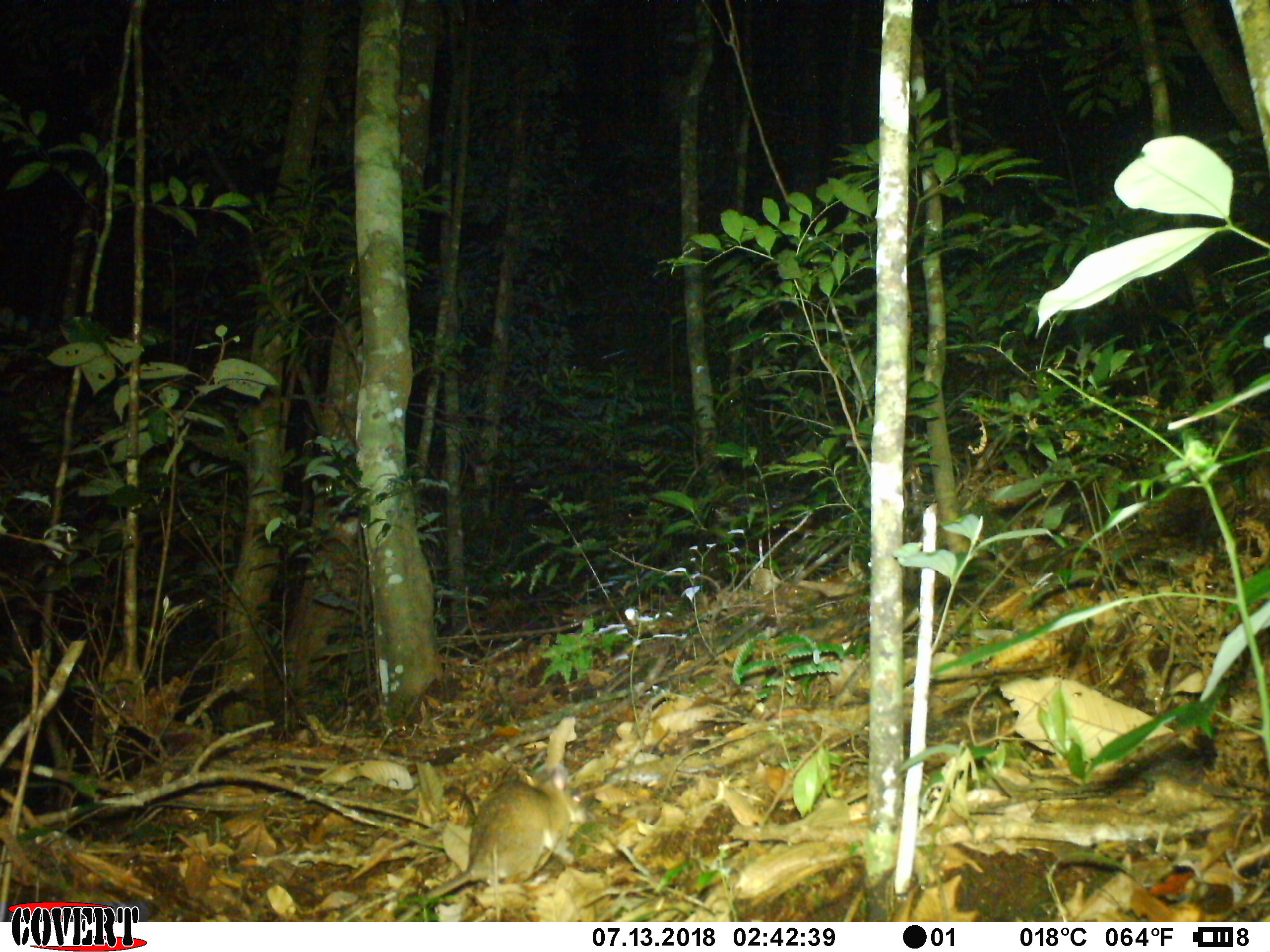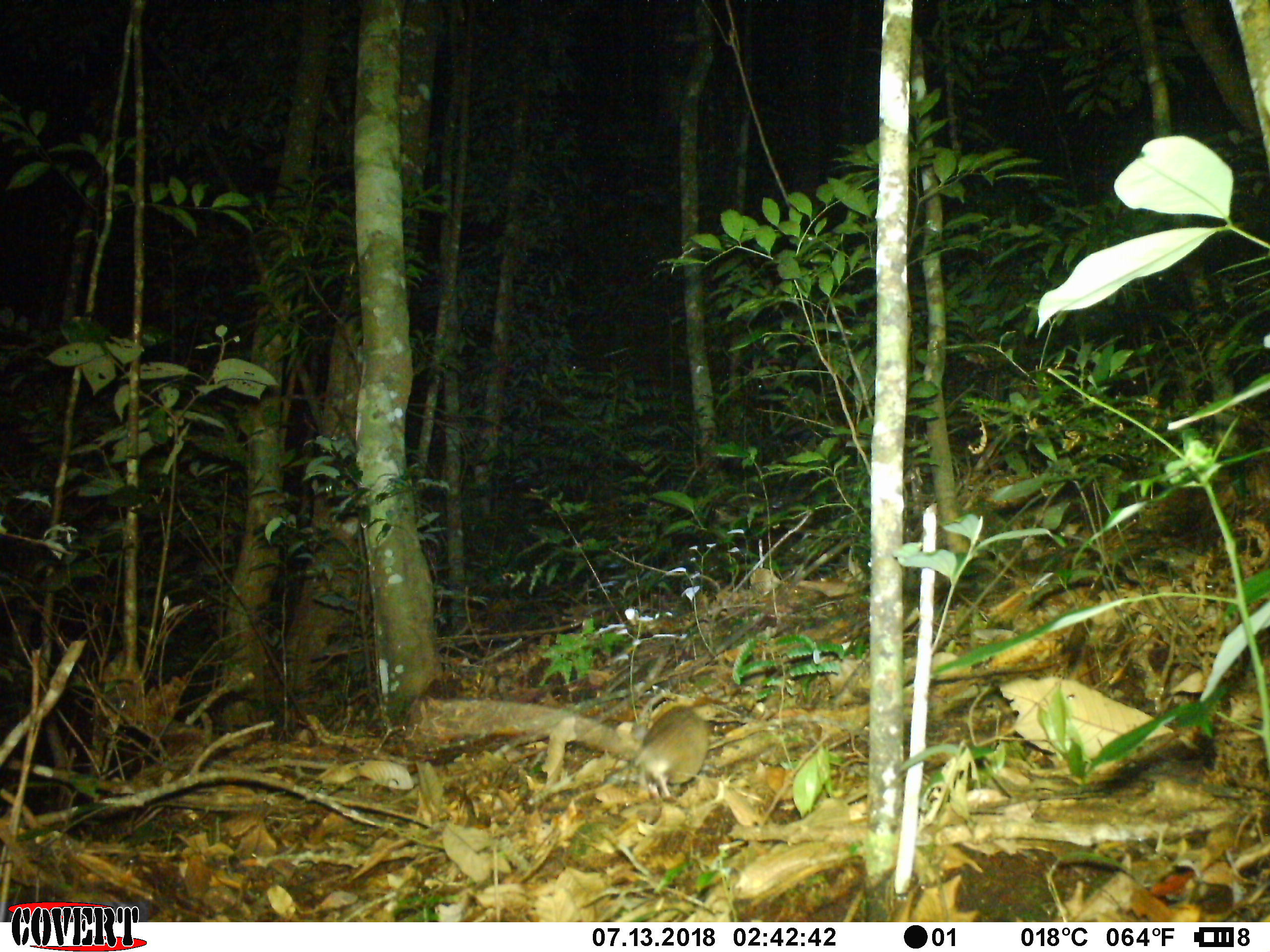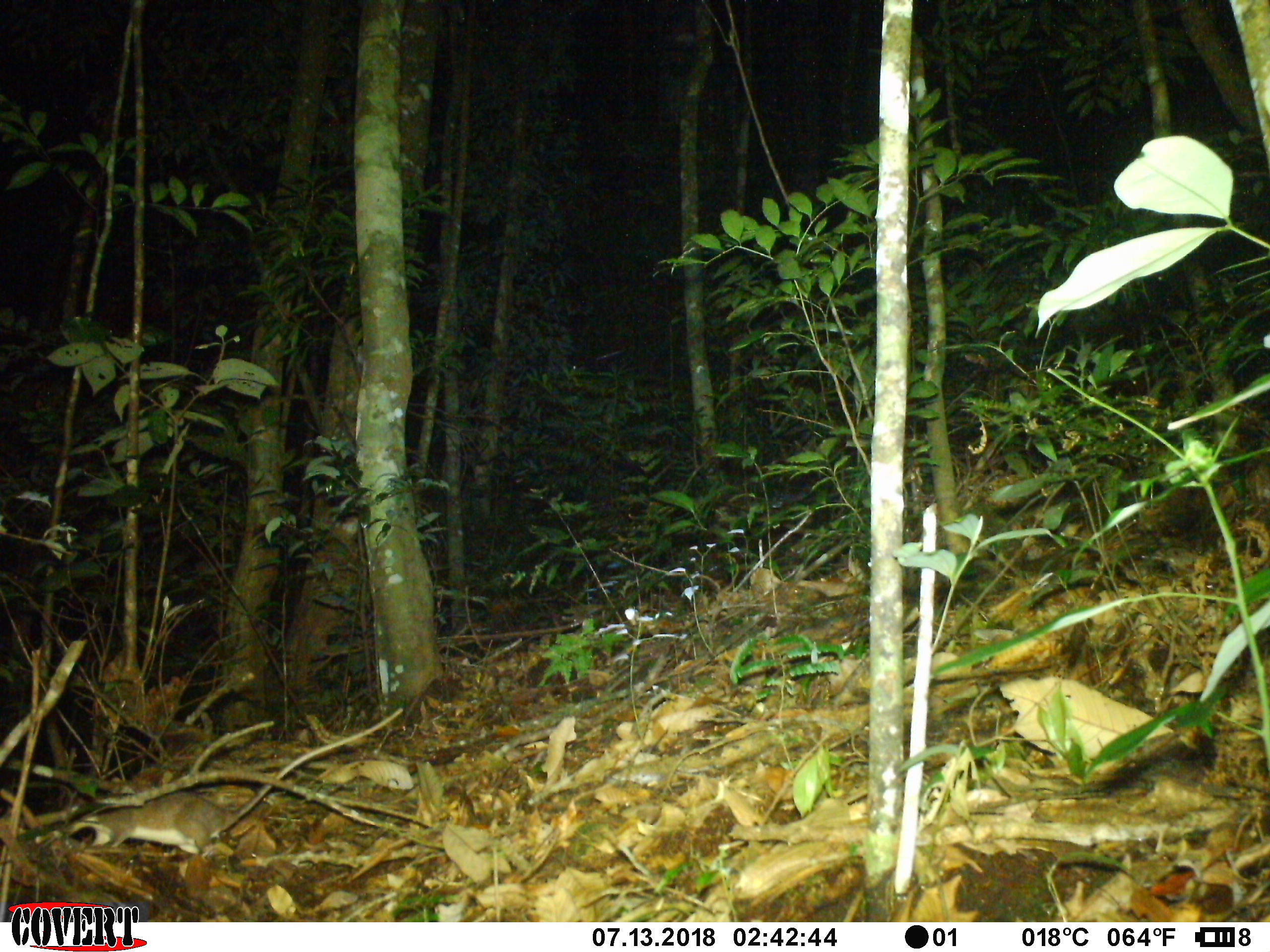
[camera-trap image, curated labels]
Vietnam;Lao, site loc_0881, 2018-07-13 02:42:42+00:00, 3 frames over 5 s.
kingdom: Animalia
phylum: Chordata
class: Mammalia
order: Rodentia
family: Muridae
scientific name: Muridae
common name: old-world mice and rats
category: unidentified murid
Unidentified murid (old-world mice and rats) (Muridae). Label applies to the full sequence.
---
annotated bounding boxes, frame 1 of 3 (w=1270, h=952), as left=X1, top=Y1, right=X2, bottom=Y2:
unidentified murid: left=395, top=767, right=581, bottom=922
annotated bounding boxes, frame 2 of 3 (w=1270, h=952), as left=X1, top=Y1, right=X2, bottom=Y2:
unidentified murid: left=634, top=704, right=709, bottom=799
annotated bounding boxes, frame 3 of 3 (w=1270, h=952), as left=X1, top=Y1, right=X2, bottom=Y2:
unidentified murid: left=69, top=708, right=403, bottom=857